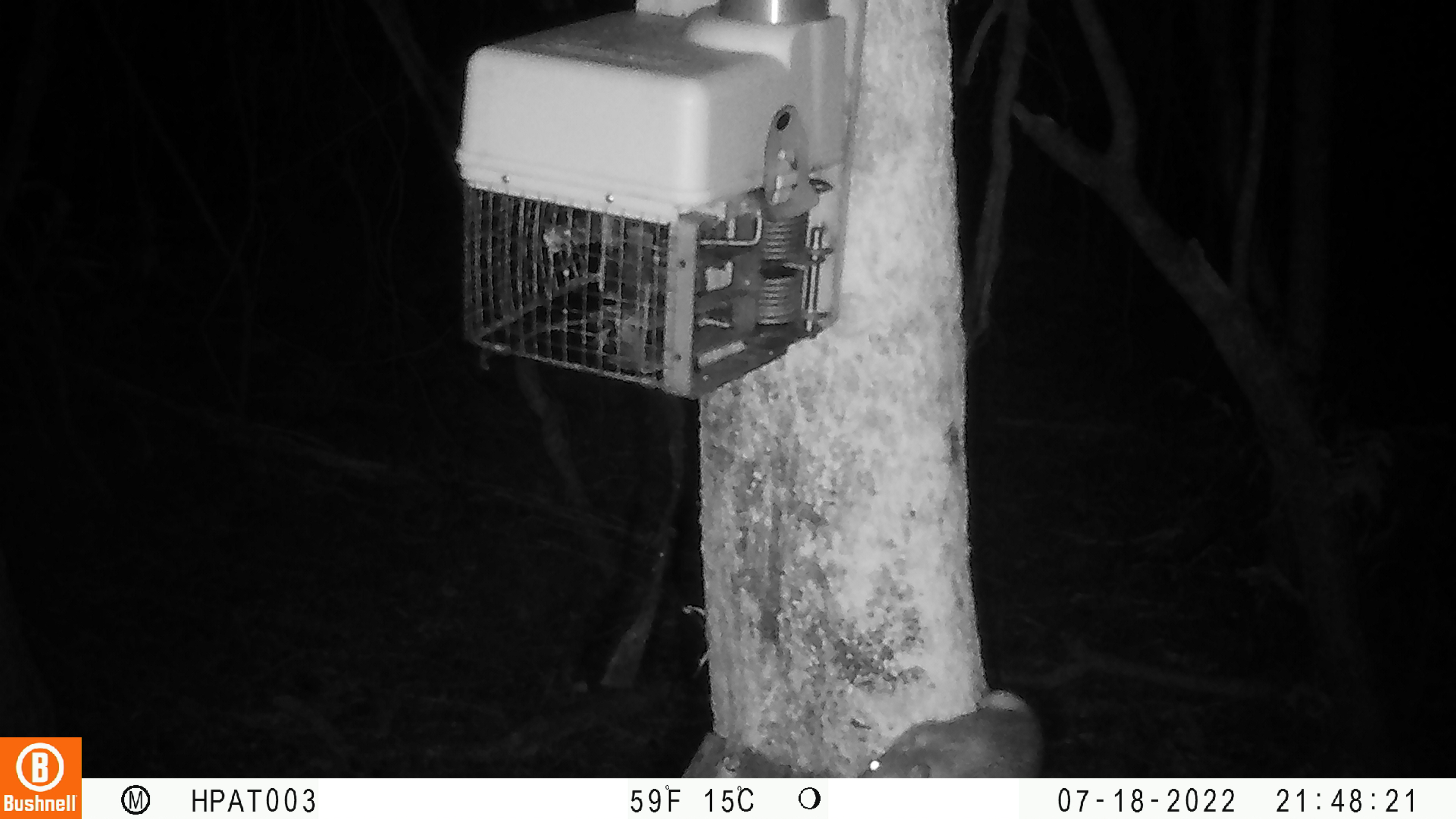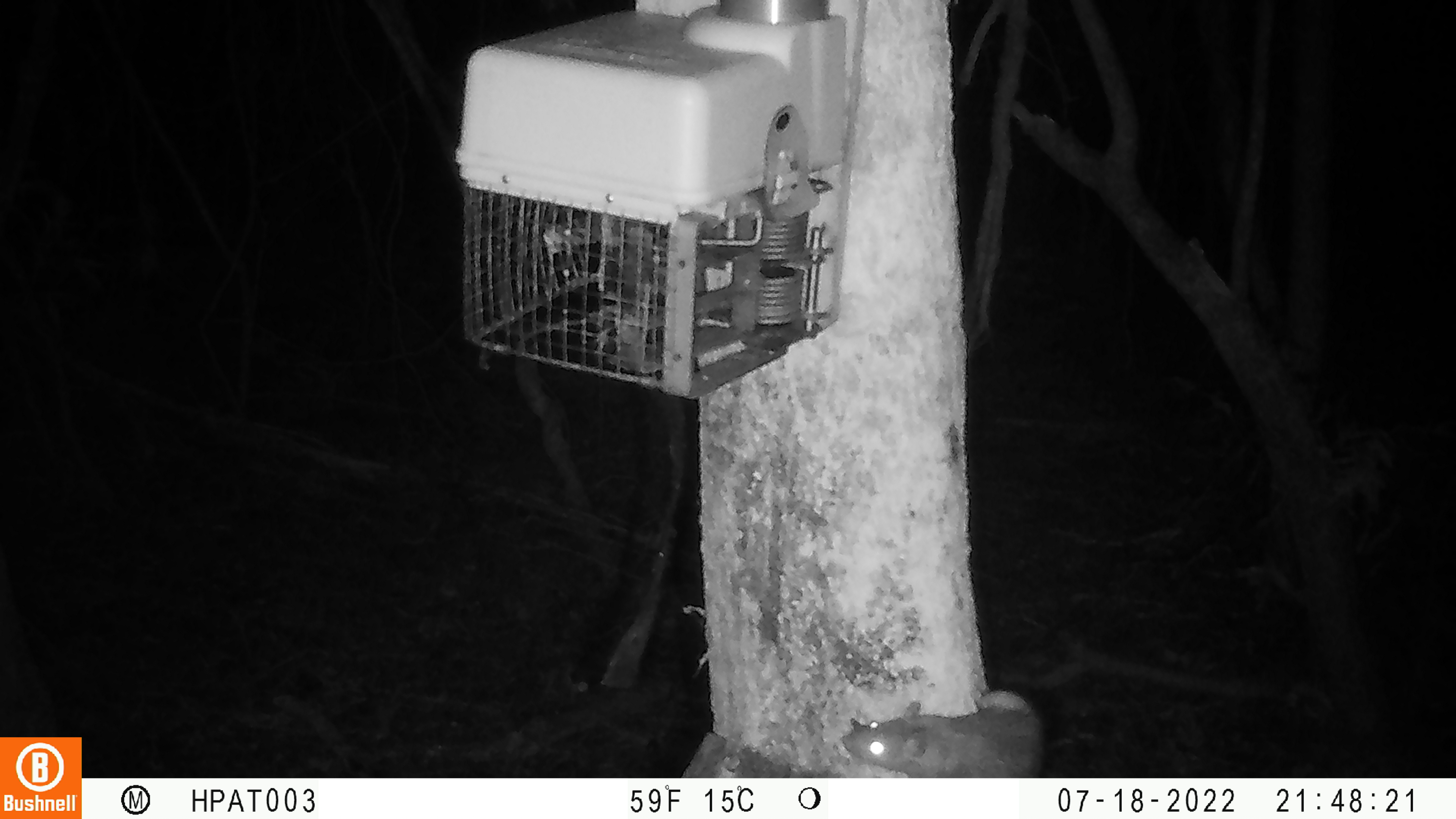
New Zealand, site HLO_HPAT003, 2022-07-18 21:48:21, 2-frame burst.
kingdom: Animalia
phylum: Chordata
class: Mammalia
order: Rodentia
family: Muridae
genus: Rattus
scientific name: Rattus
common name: rat